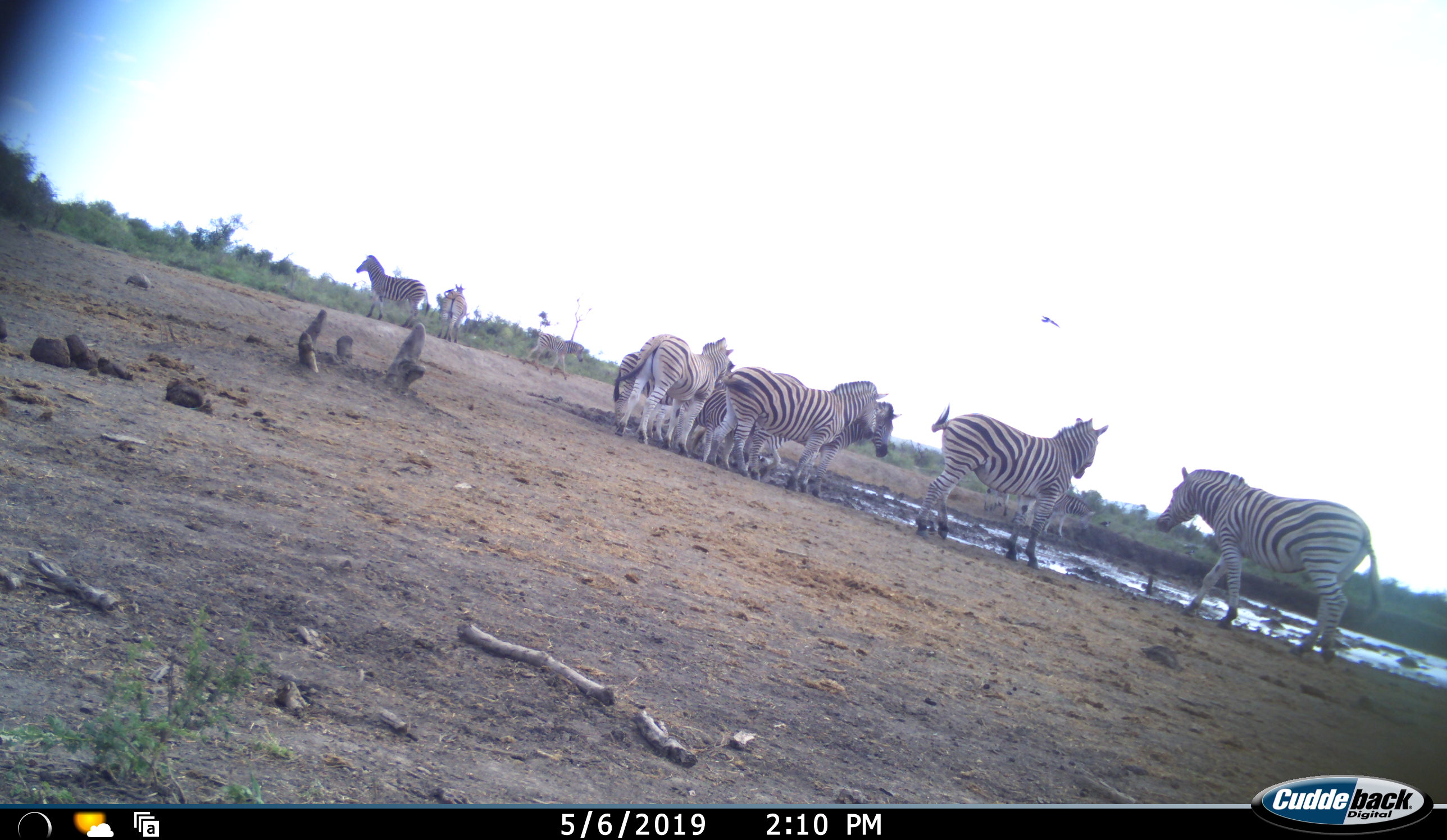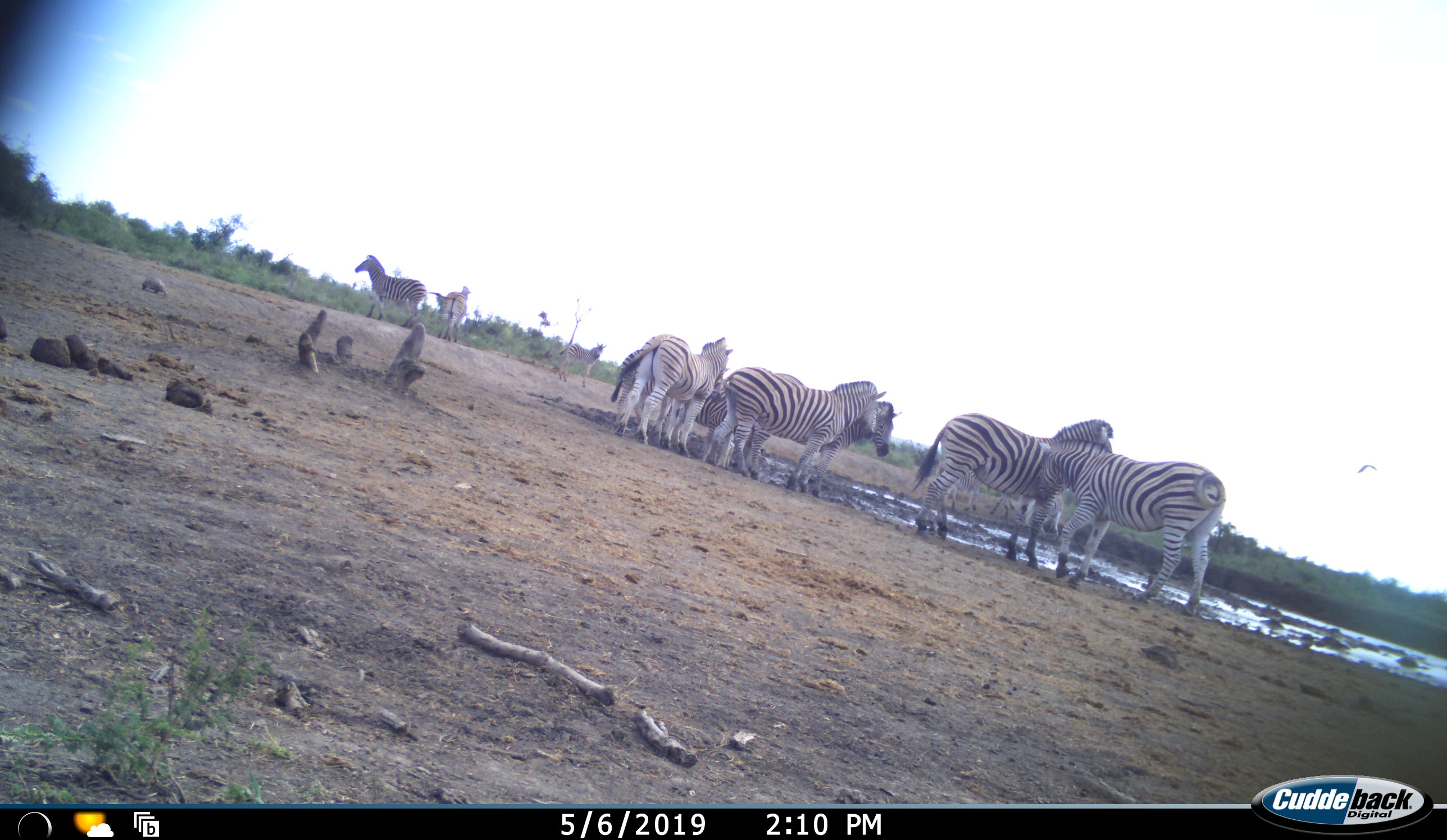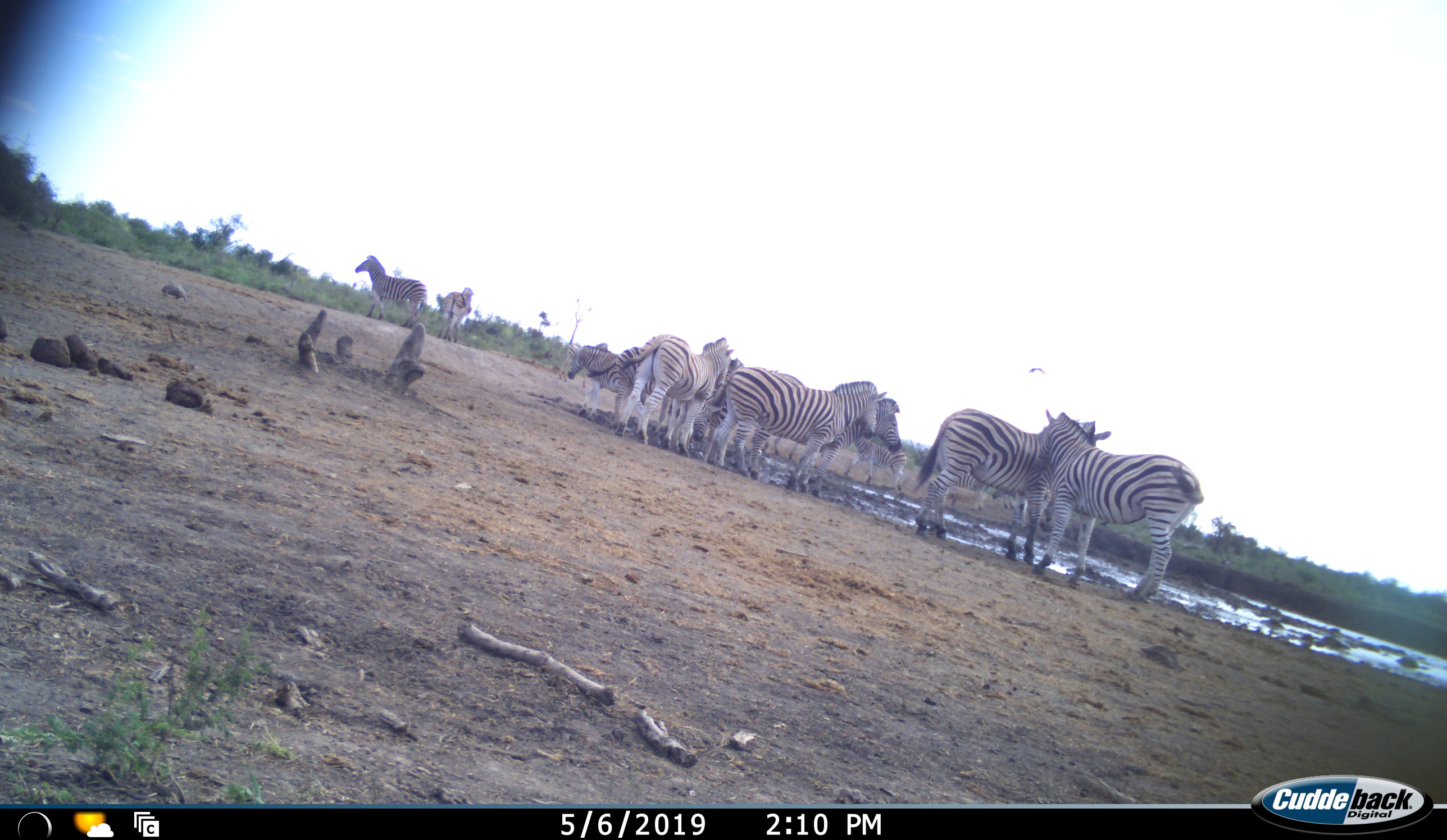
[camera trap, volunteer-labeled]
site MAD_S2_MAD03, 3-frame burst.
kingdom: Animalia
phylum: Chordata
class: Mammalia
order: Perissodactyla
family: Equidae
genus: Equus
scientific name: Equus quagga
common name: plains zebra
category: zebraplains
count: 11-50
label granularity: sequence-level